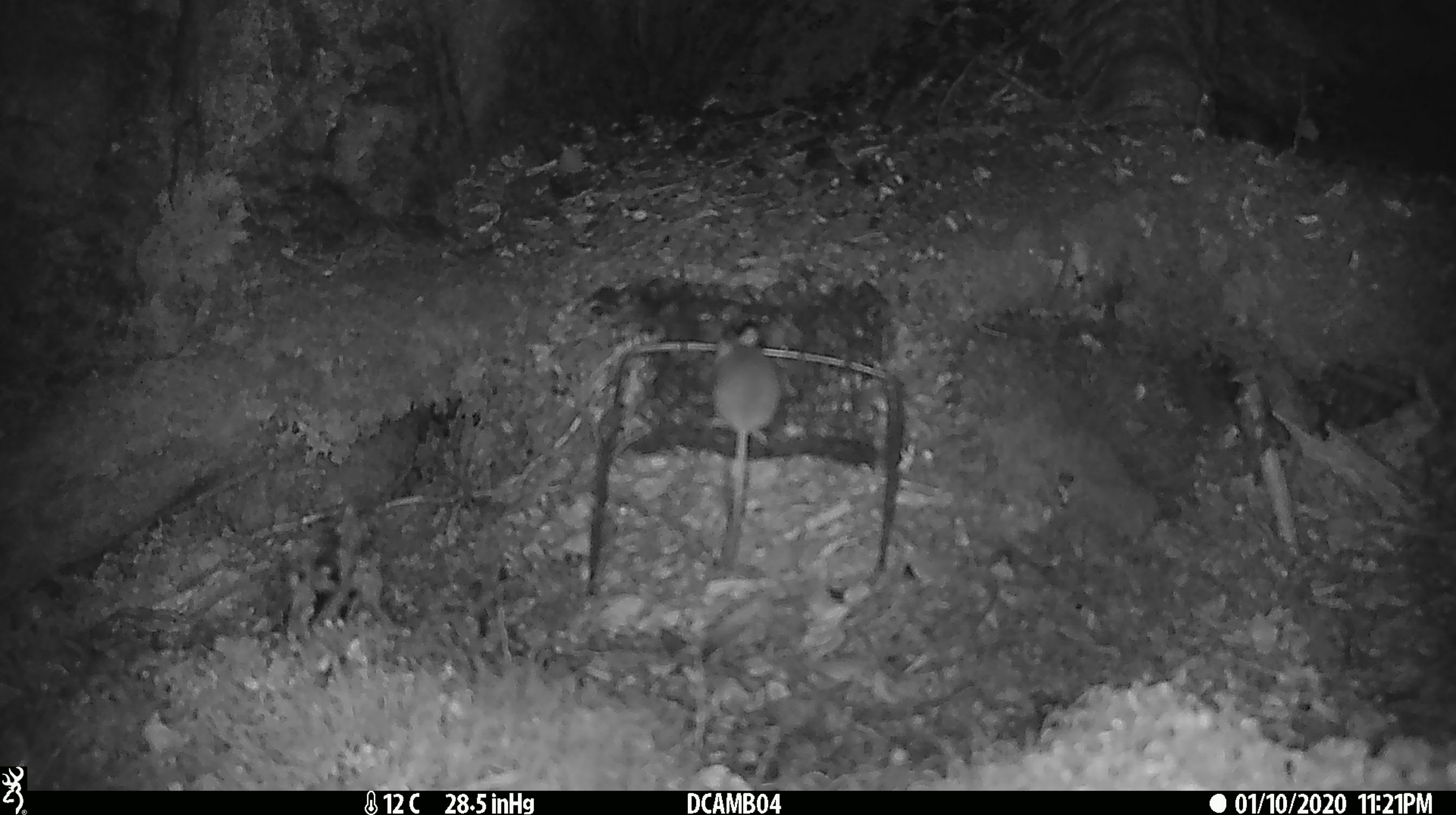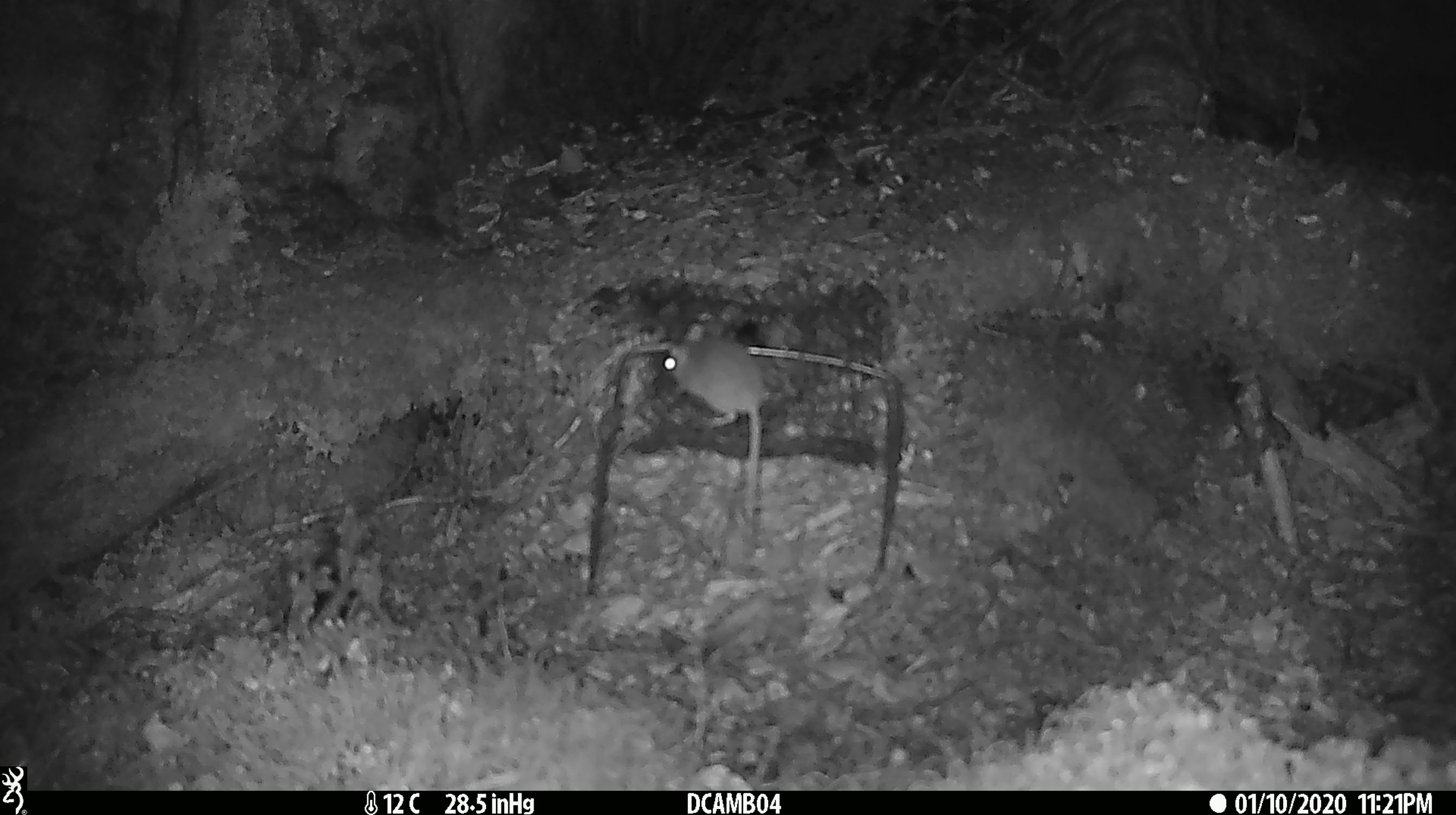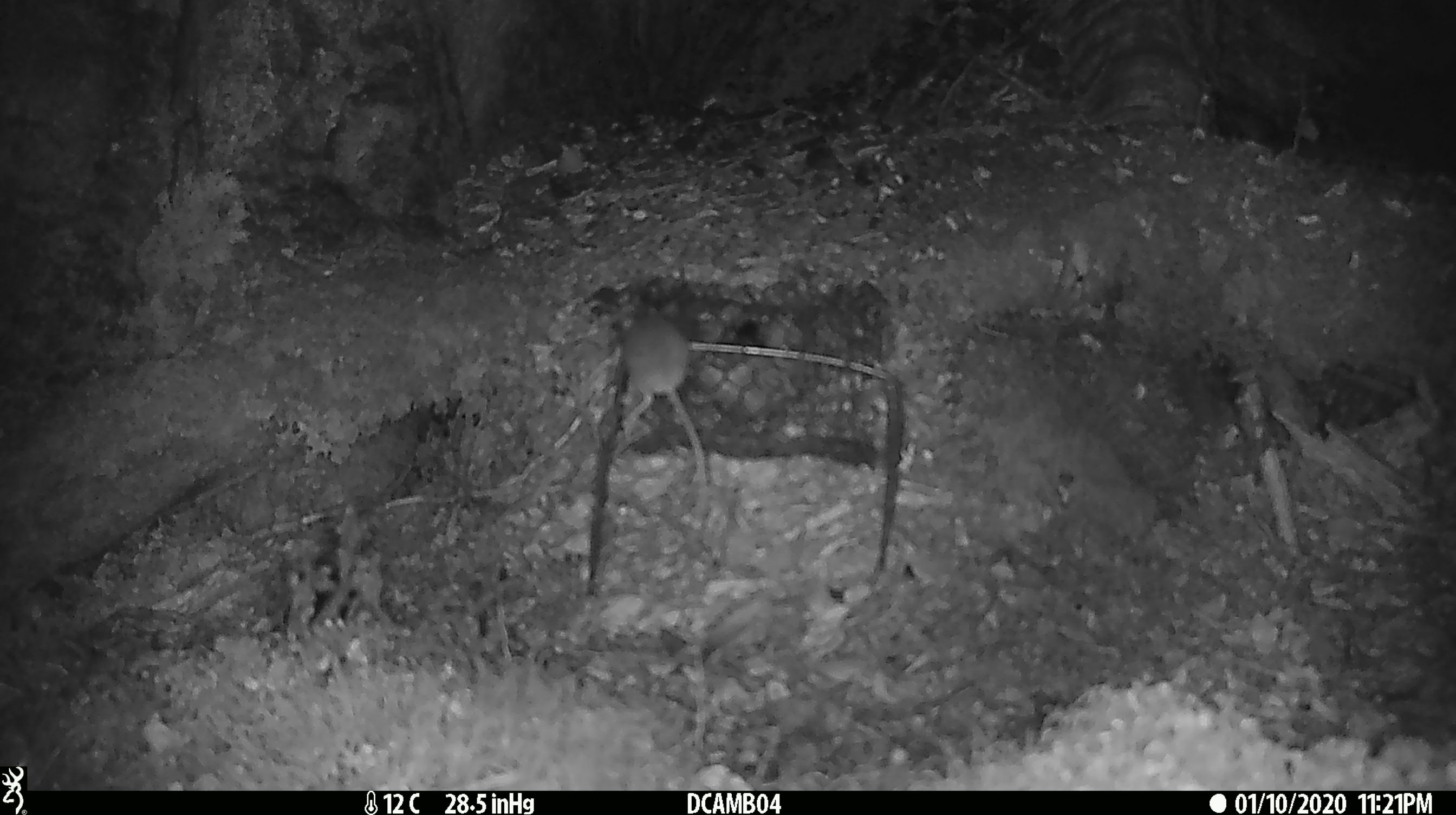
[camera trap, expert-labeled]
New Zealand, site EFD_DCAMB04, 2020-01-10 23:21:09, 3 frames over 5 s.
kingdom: Animalia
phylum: Chordata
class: Mammalia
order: Rodentia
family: Muridae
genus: Mus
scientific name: Mus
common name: mouse